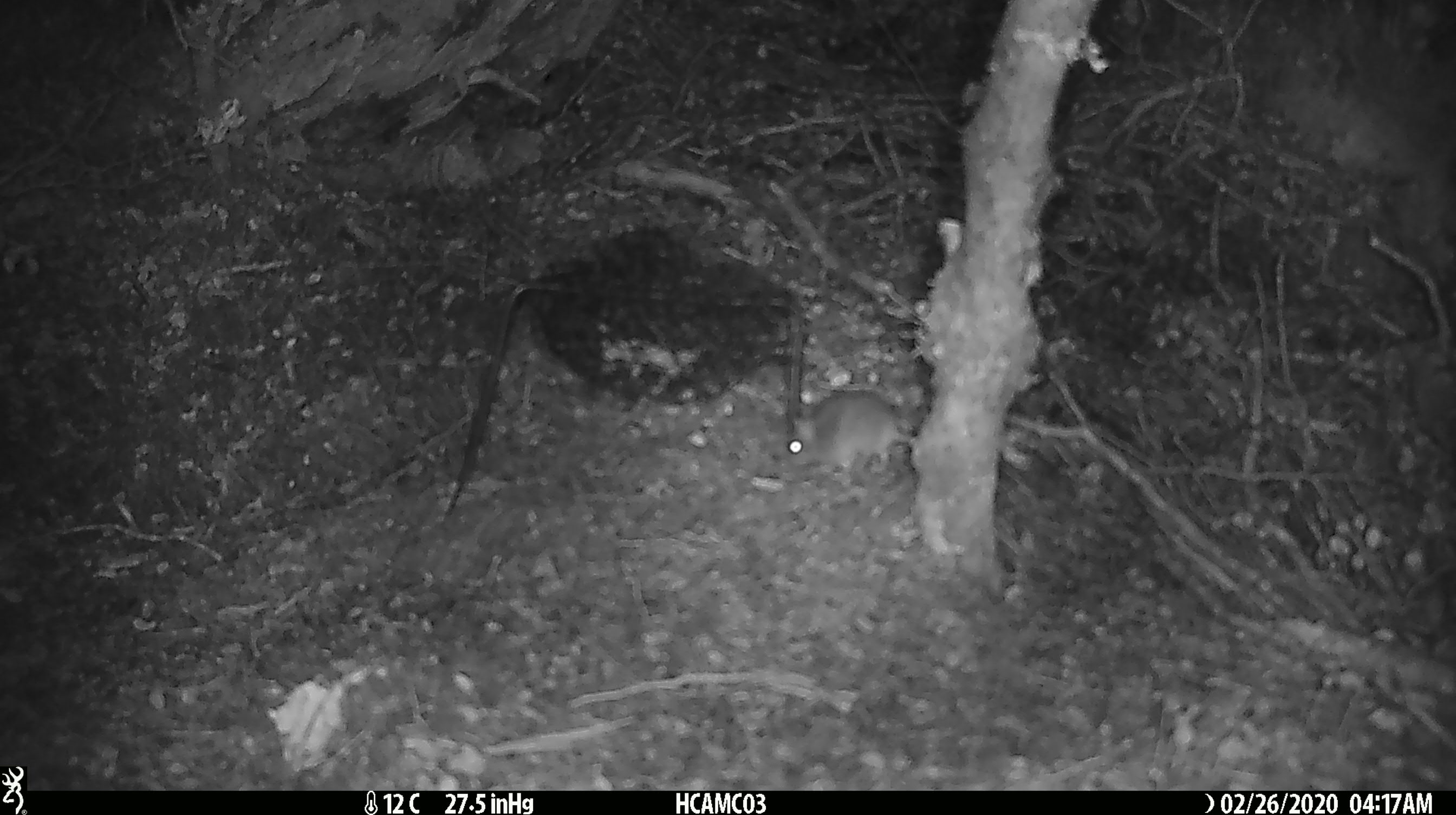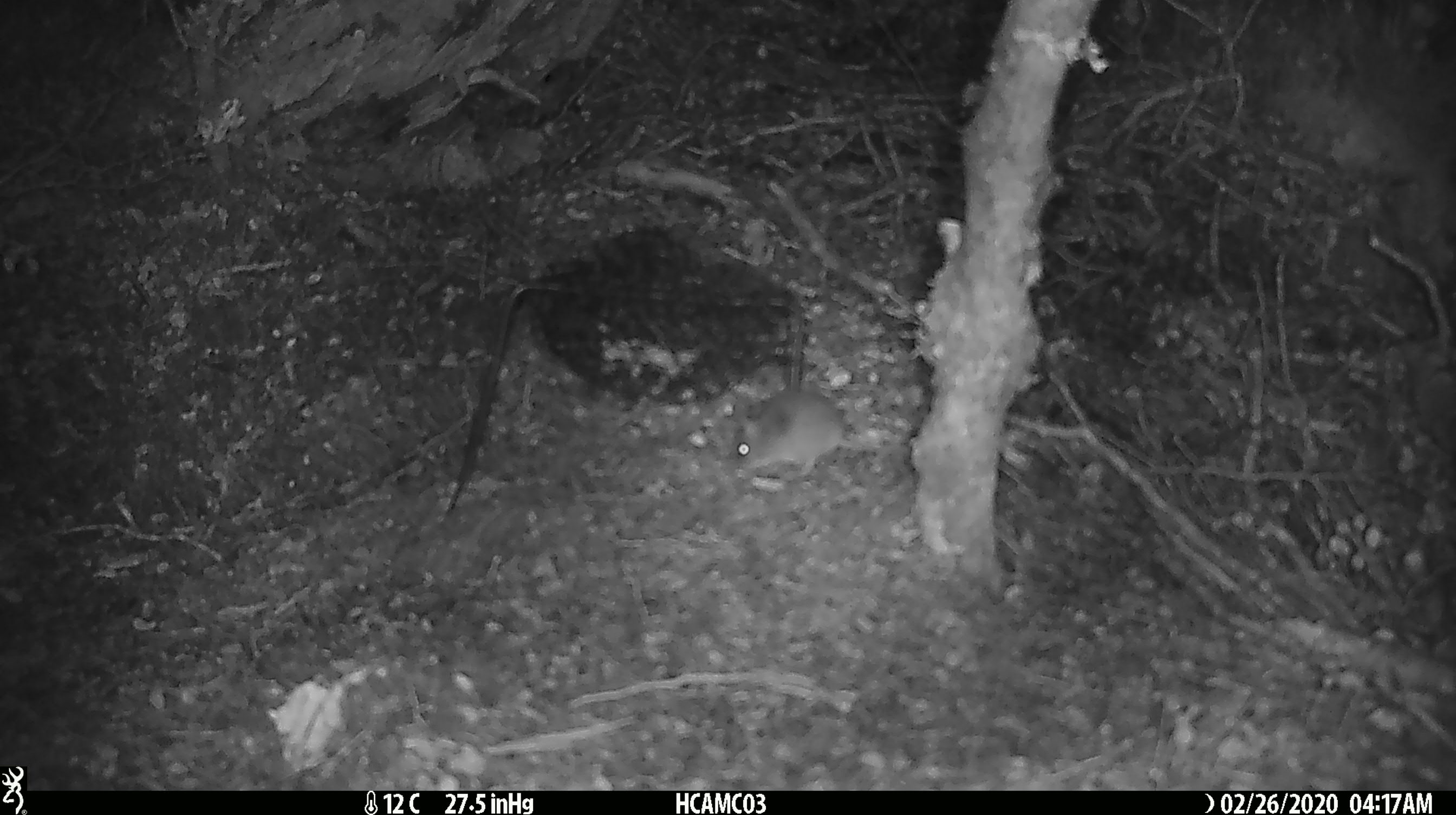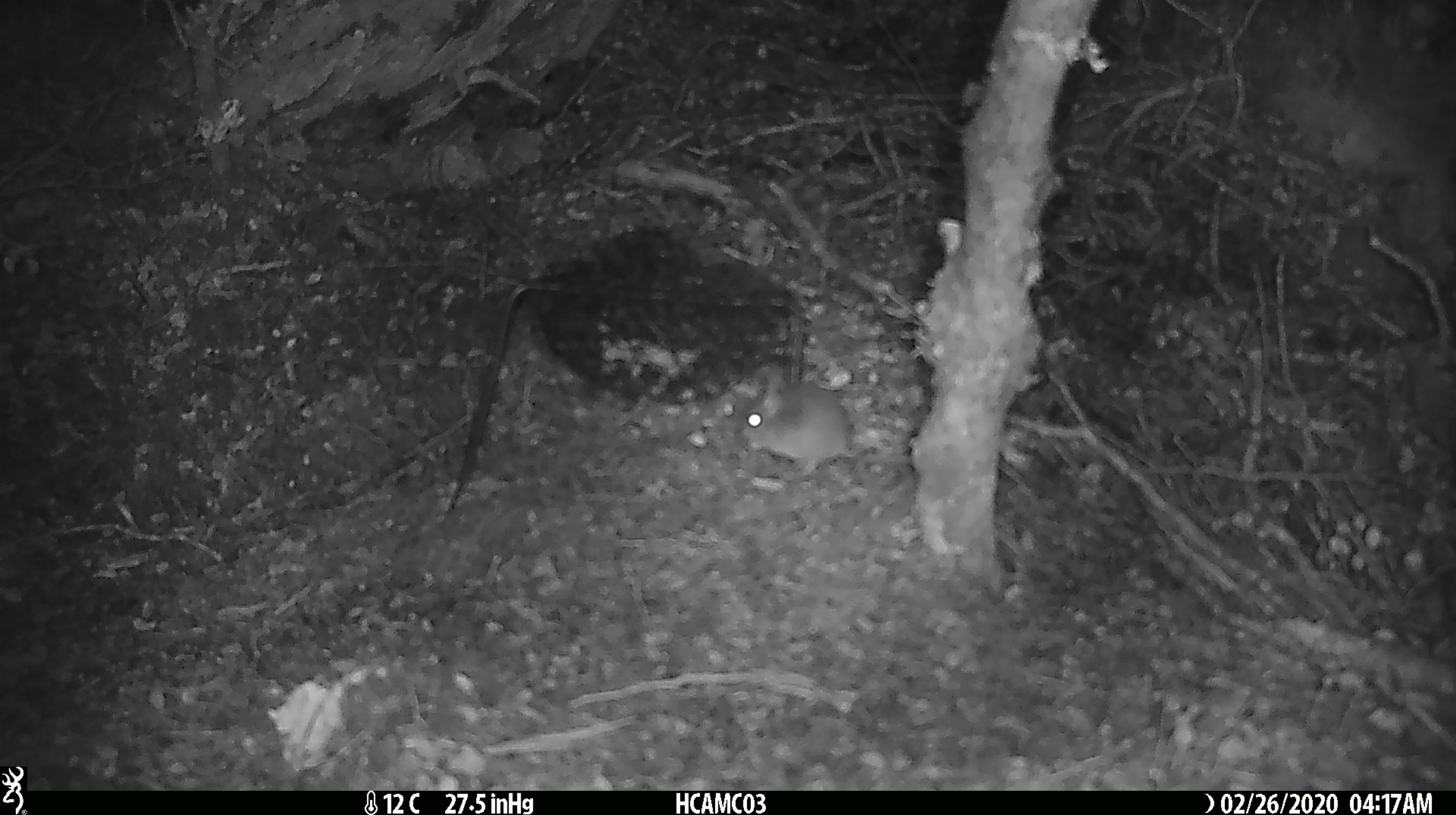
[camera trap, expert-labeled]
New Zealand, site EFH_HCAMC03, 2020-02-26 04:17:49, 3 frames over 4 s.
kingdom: Animalia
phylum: Chordata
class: Mammalia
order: Rodentia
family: Muridae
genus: Mus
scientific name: Mus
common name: mouse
Mouse (Mus).